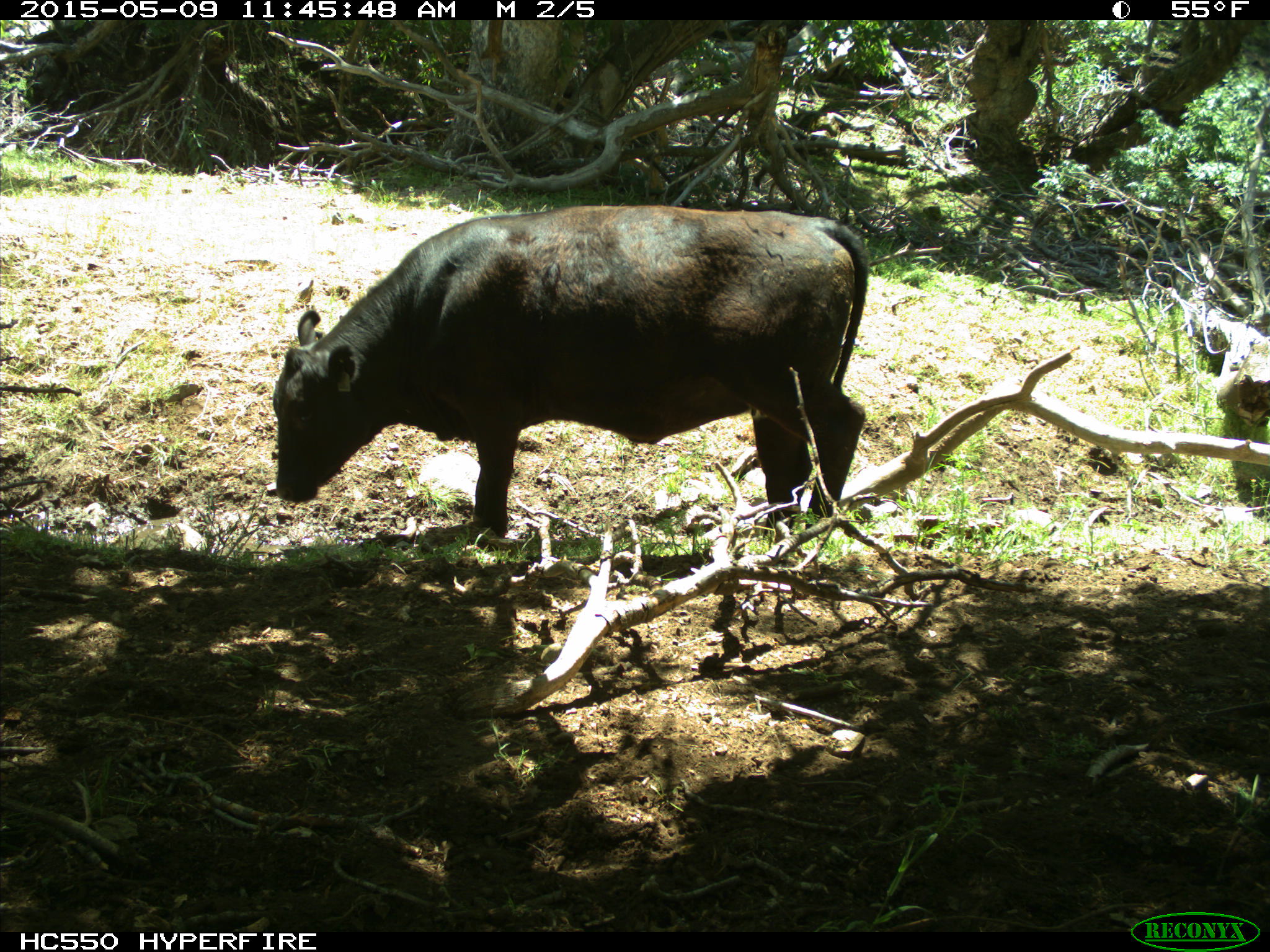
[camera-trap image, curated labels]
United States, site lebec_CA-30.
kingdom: Animalia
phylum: Chordata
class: Mammalia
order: Artiodactyla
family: Bovidae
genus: Bos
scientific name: Bos taurus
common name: domestic cow